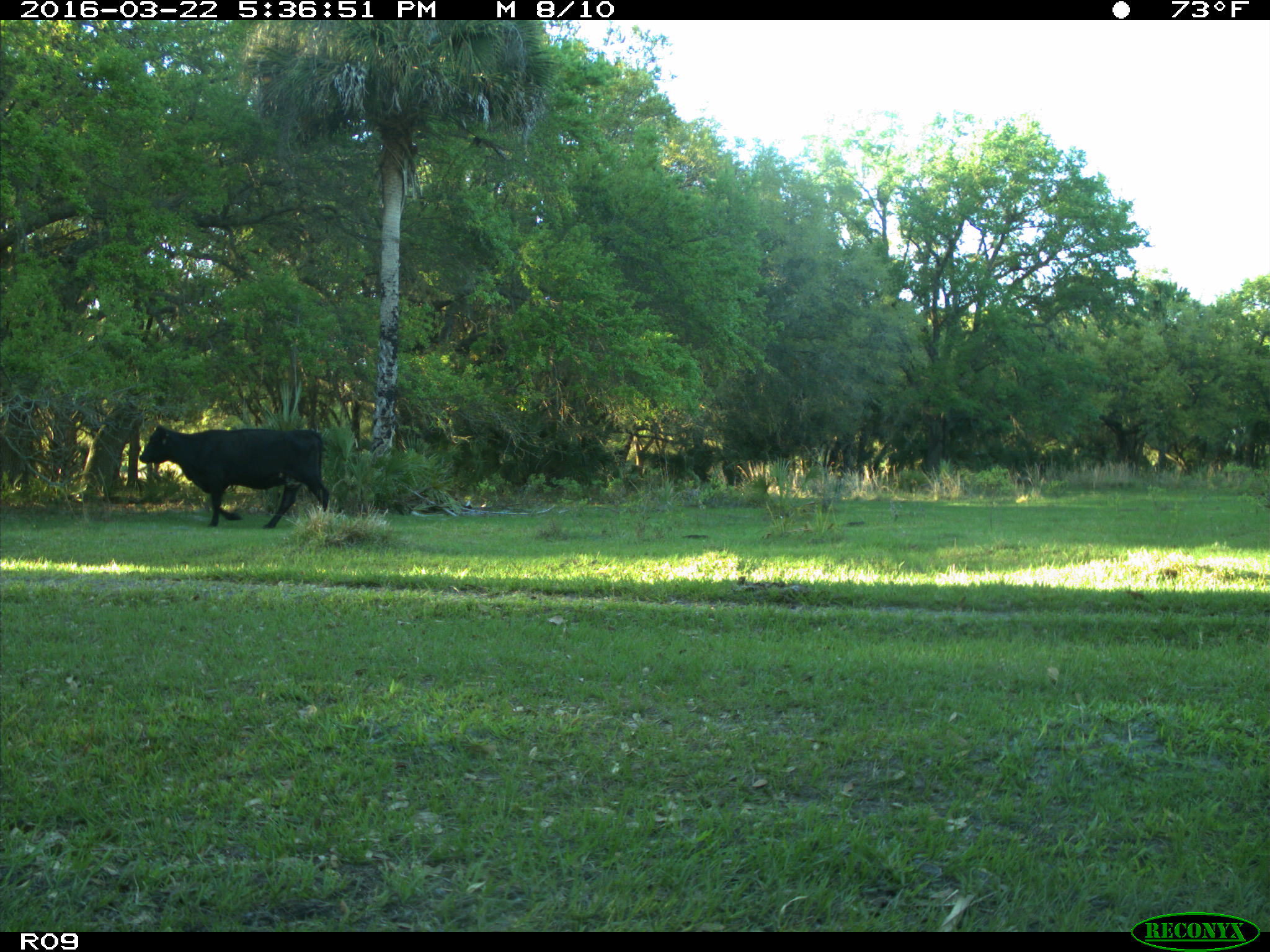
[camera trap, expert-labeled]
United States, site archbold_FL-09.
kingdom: Animalia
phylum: Chordata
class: Mammalia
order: Artiodactyla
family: Bovidae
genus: Bos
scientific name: Bos taurus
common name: domestic cow